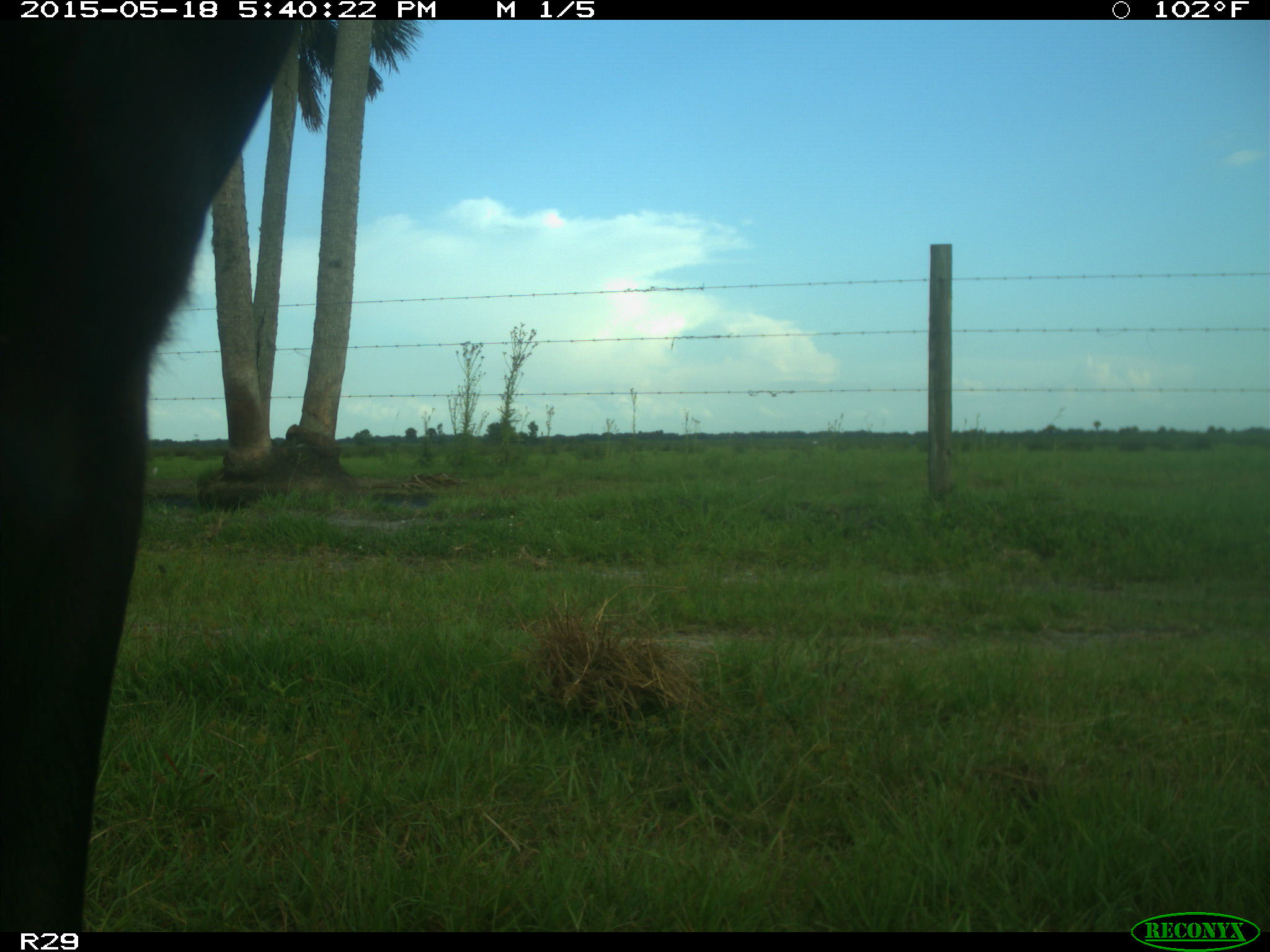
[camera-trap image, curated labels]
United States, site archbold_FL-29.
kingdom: Animalia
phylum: Chordata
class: Mammalia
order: Artiodactyla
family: Bovidae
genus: Bos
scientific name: Bos taurus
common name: domestic cow